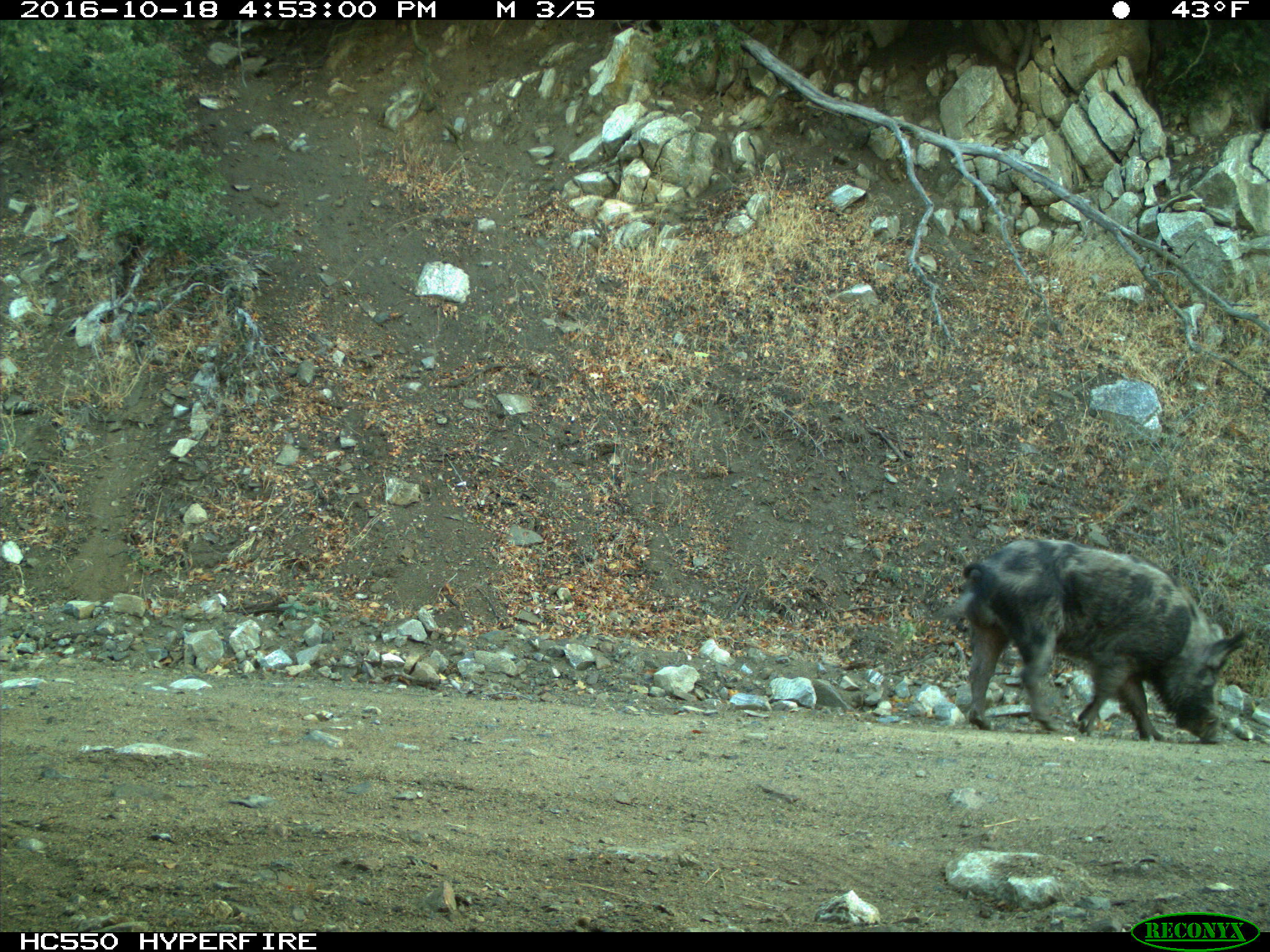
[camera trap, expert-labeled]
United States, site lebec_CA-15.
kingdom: Animalia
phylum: Chordata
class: Mammalia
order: Artiodactyla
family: Suidae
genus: Sus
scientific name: Sus scrofa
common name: wild boar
Sus scrofa (wild boar).